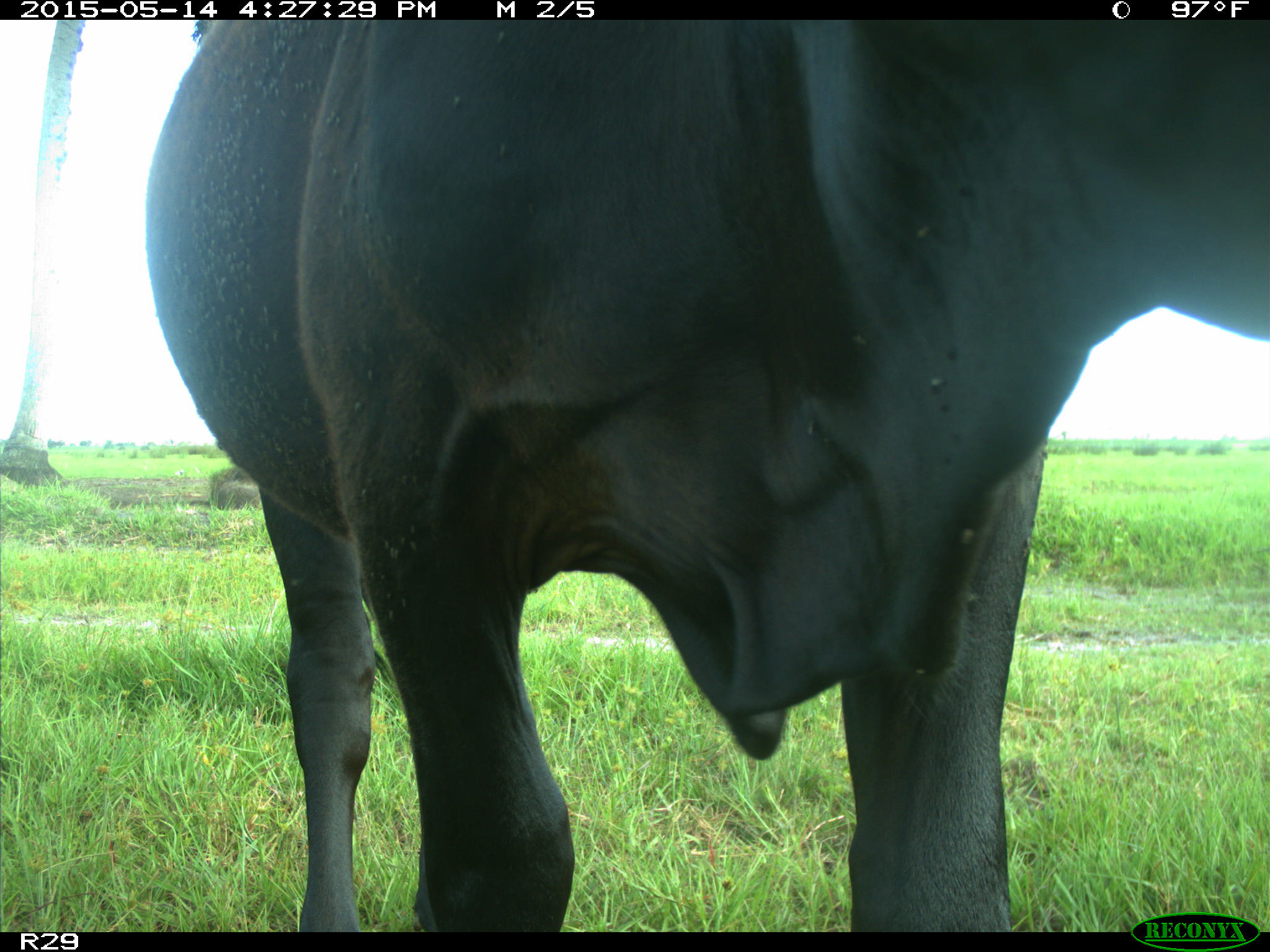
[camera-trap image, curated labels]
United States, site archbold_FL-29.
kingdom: Animalia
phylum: Chordata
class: Mammalia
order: Artiodactyla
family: Bovidae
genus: Bos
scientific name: Bos taurus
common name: domestic cow